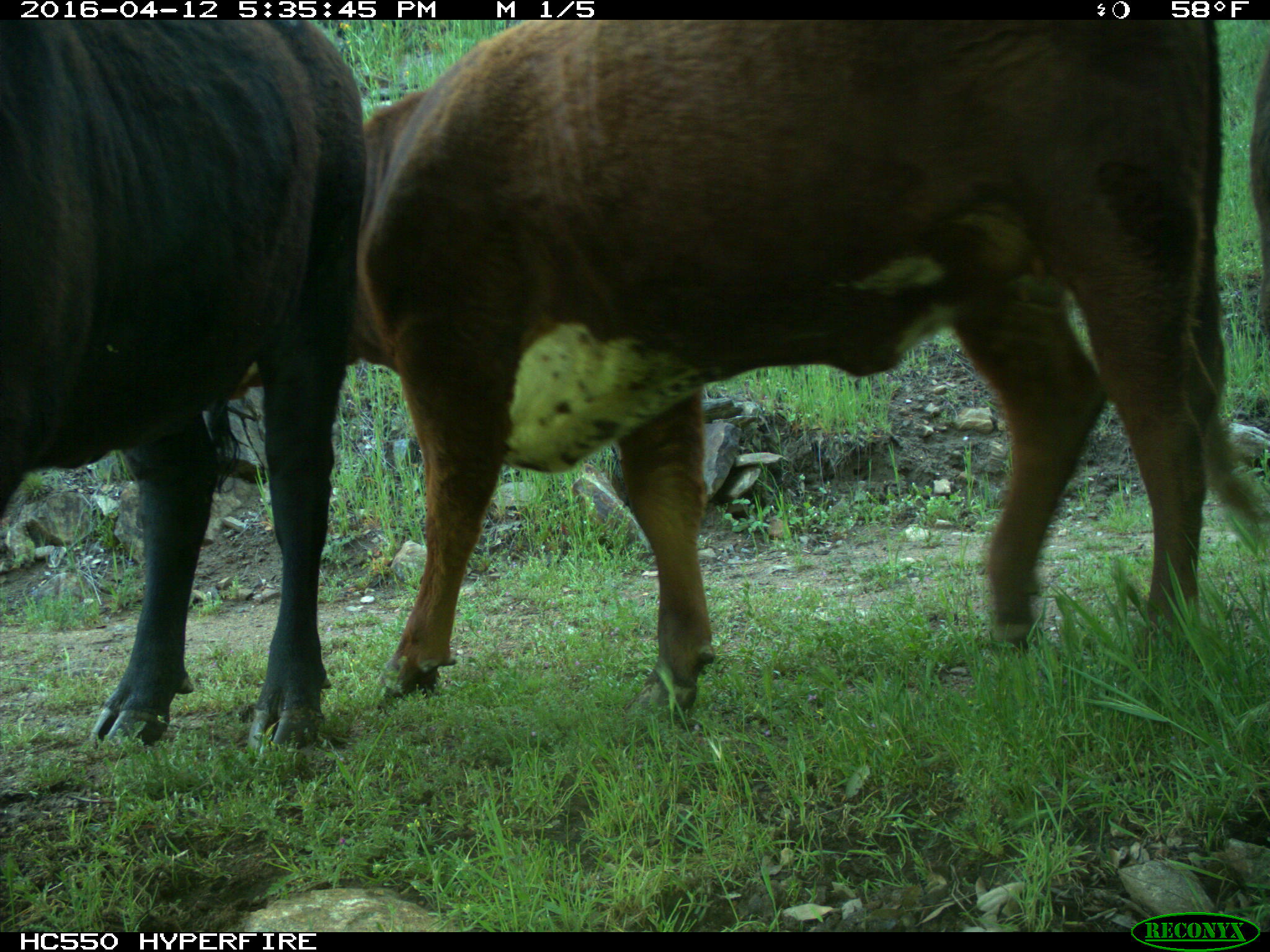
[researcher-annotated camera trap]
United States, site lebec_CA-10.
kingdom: Animalia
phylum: Chordata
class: Mammalia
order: Artiodactyla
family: Bovidae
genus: Bos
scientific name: Bos taurus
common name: domestic cow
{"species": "Bos taurus (domestic cow)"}